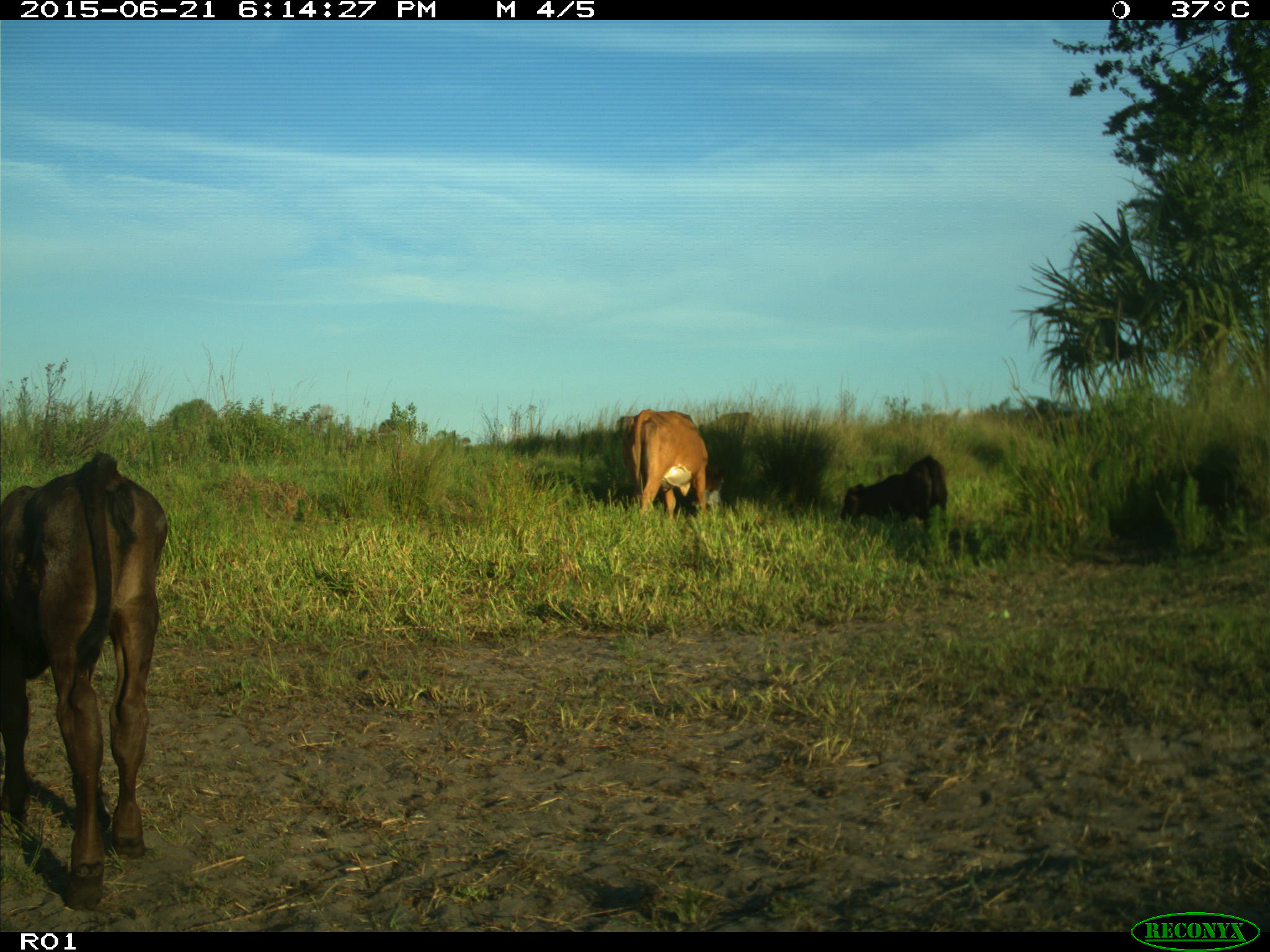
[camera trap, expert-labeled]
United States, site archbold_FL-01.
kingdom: Animalia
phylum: Chordata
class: Mammalia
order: Artiodactyla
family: Bovidae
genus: Bos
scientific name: Bos taurus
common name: domestic cow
Bos taurus (domestic cow).